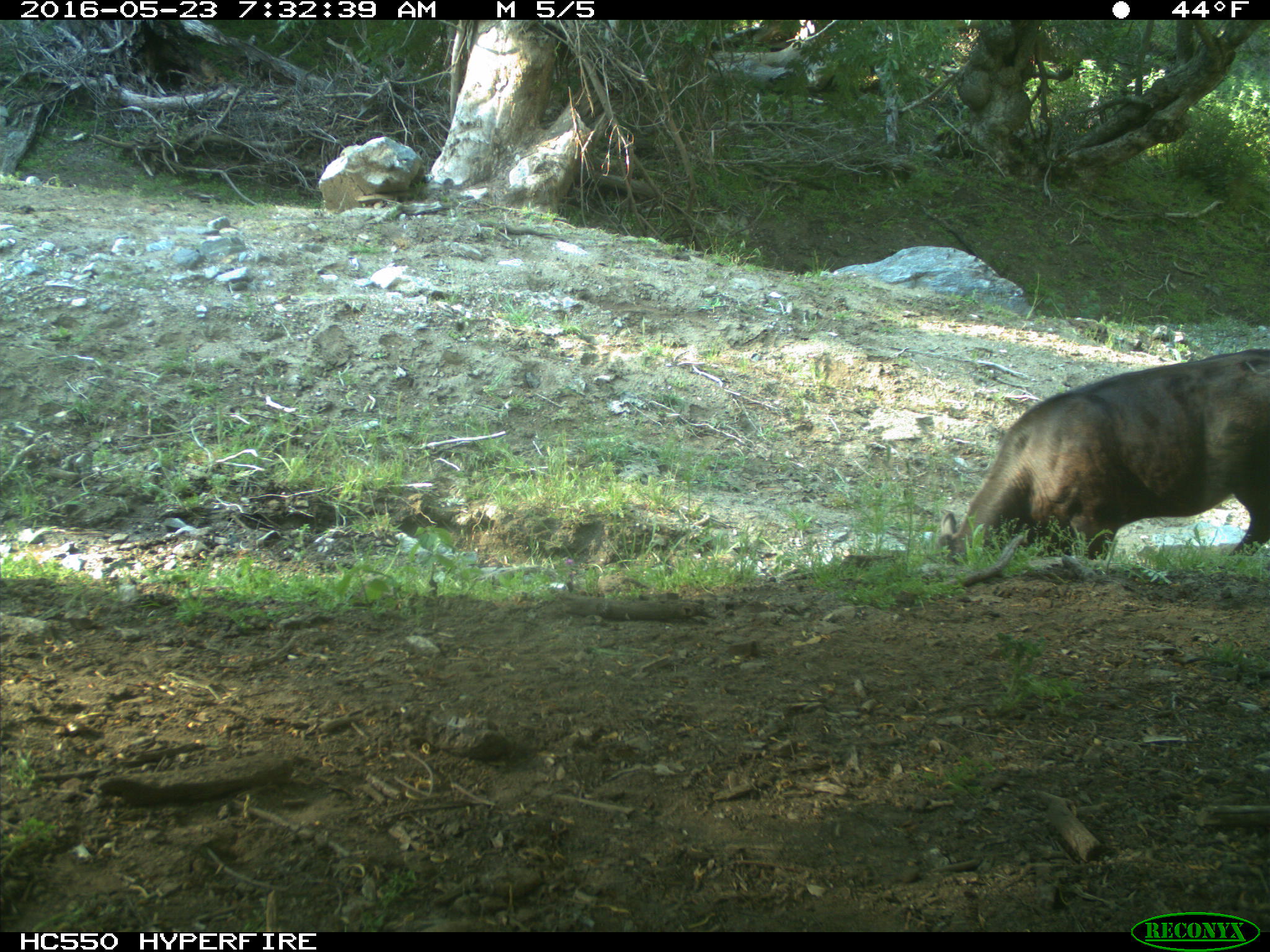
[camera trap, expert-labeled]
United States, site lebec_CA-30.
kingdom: Animalia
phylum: Chordata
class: Mammalia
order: Artiodactyla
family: Bovidae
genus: Bos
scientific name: Bos taurus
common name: domestic cow